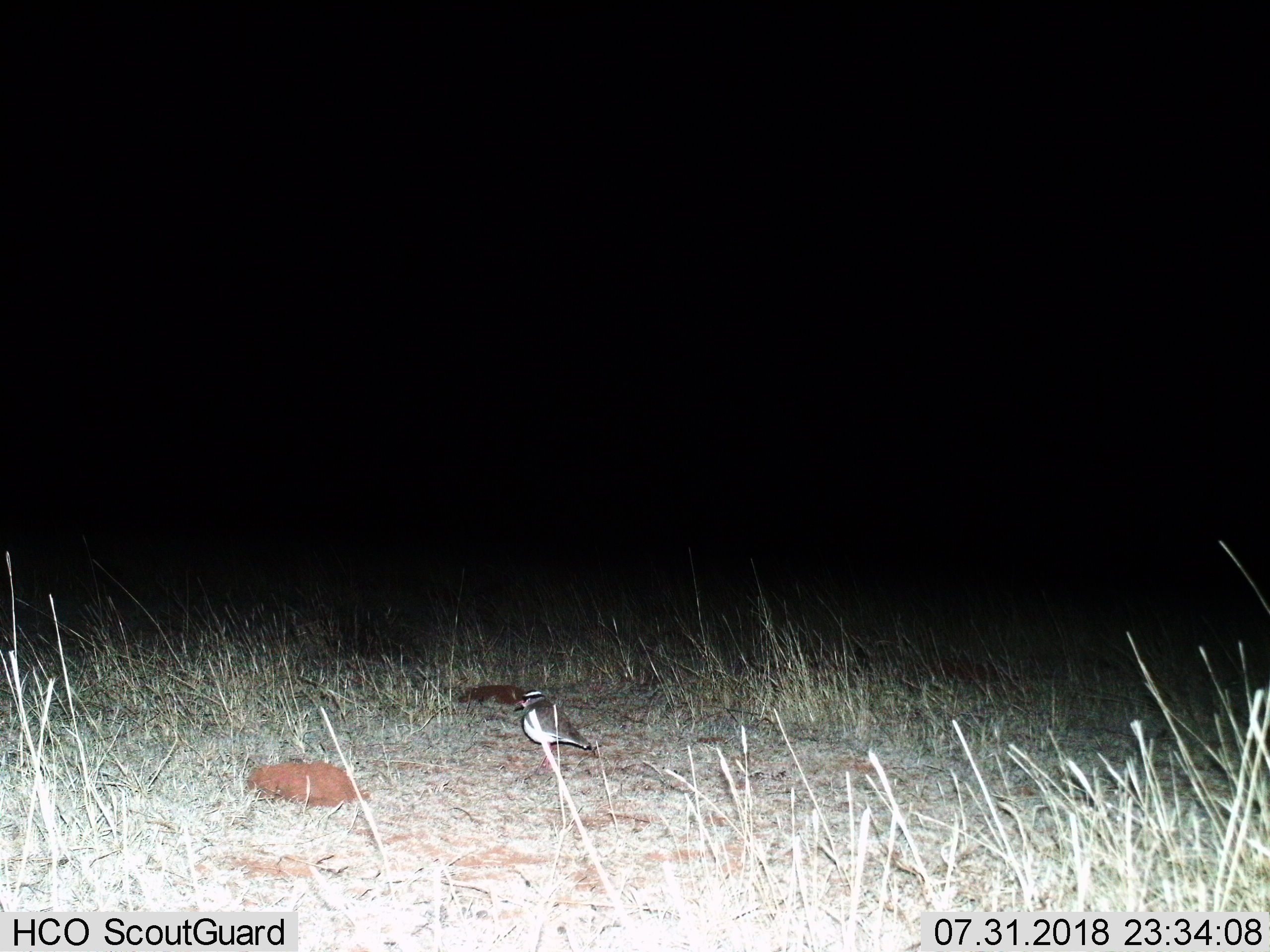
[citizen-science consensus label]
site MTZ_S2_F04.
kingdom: Animalia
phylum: Chordata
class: Aves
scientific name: Aves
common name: bird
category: birdother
Birdother (bird) (Aves), count 1. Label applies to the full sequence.